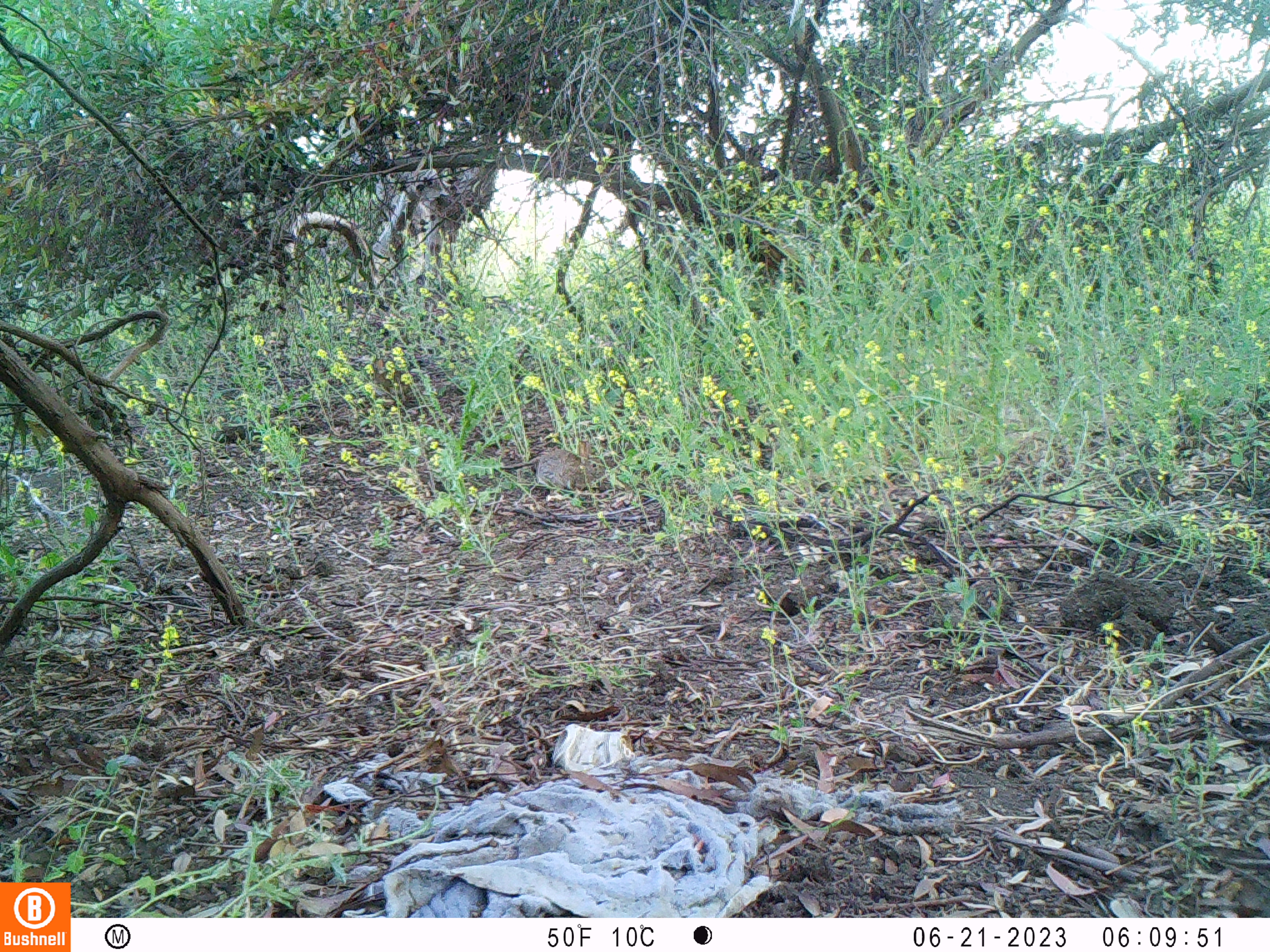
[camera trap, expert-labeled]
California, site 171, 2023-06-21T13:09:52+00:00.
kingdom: Animalia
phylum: Chordata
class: Mammalia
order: Lagomorpha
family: Leporidae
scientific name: Leporidae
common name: rabbit